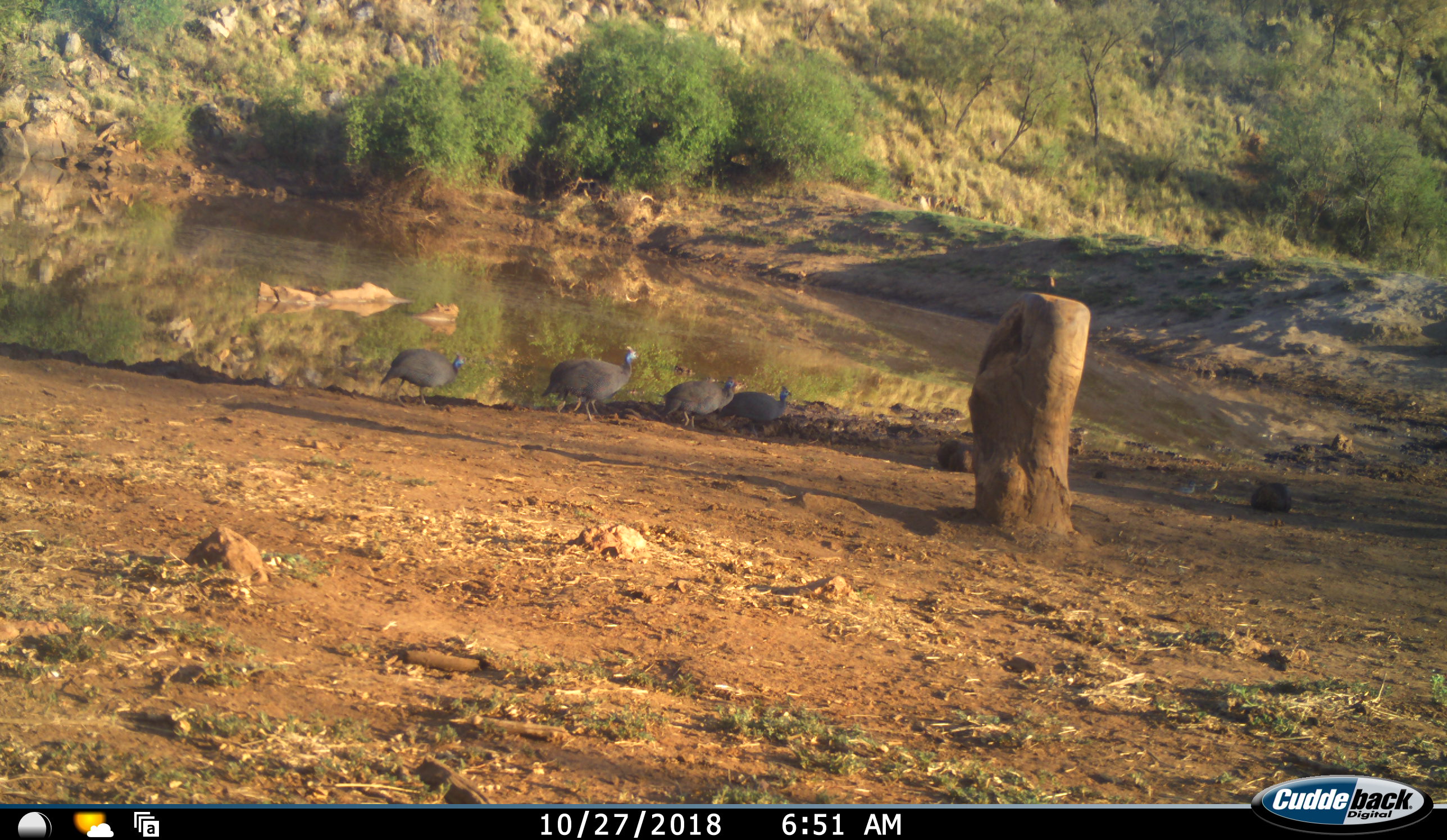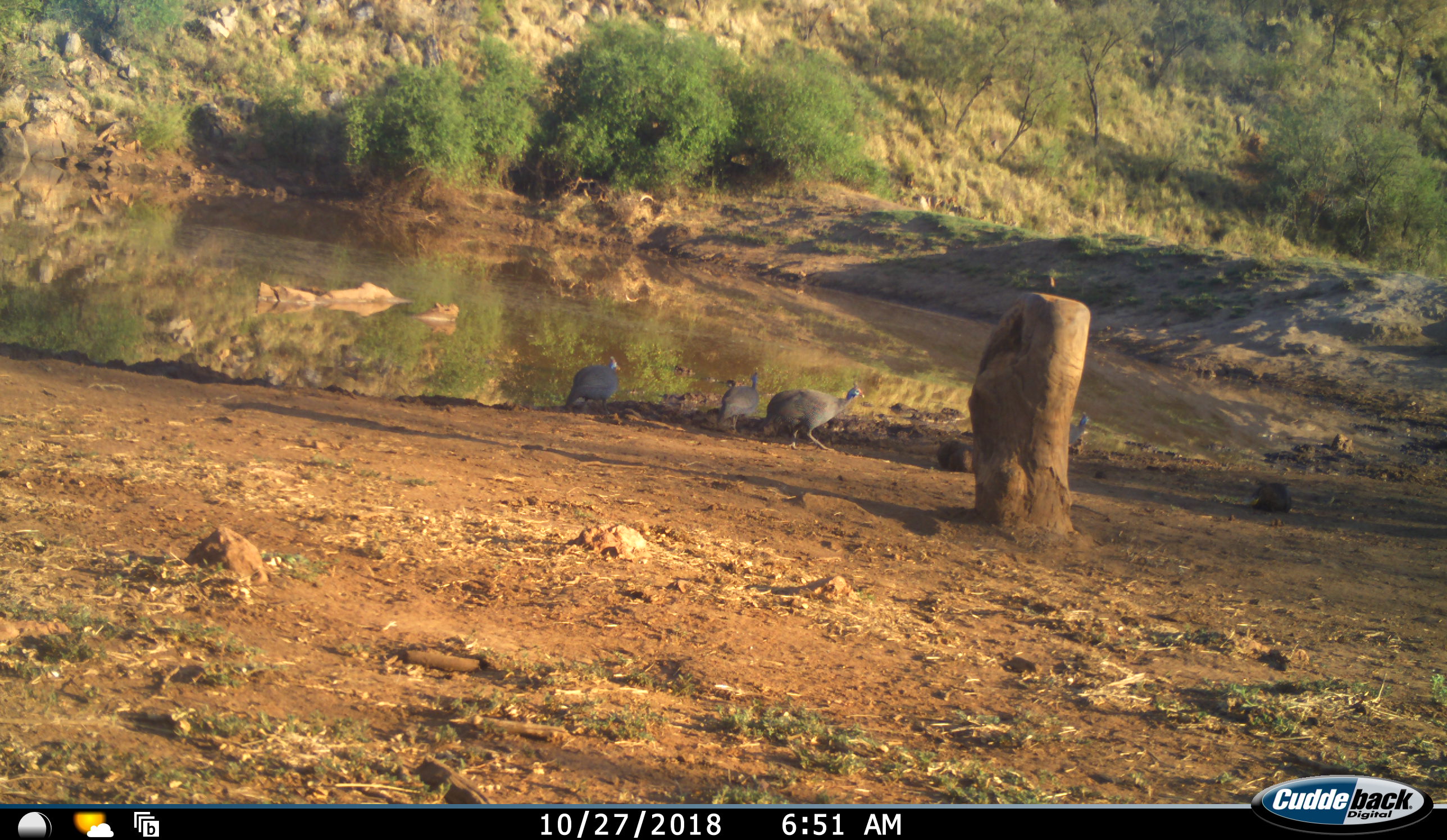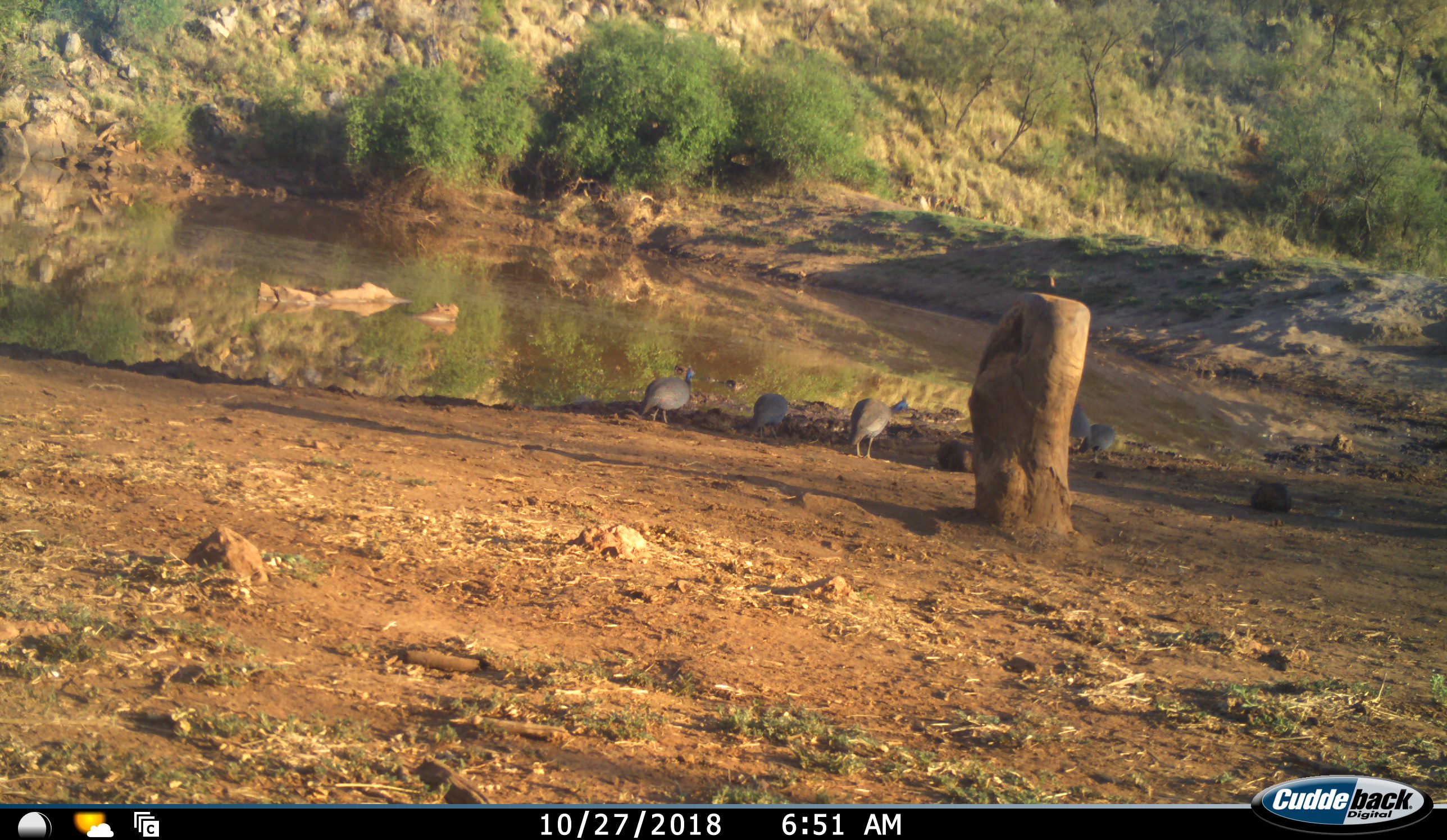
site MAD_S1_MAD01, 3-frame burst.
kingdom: Animalia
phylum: Chordata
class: Aves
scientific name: Aves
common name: bird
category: birdother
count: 5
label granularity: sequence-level